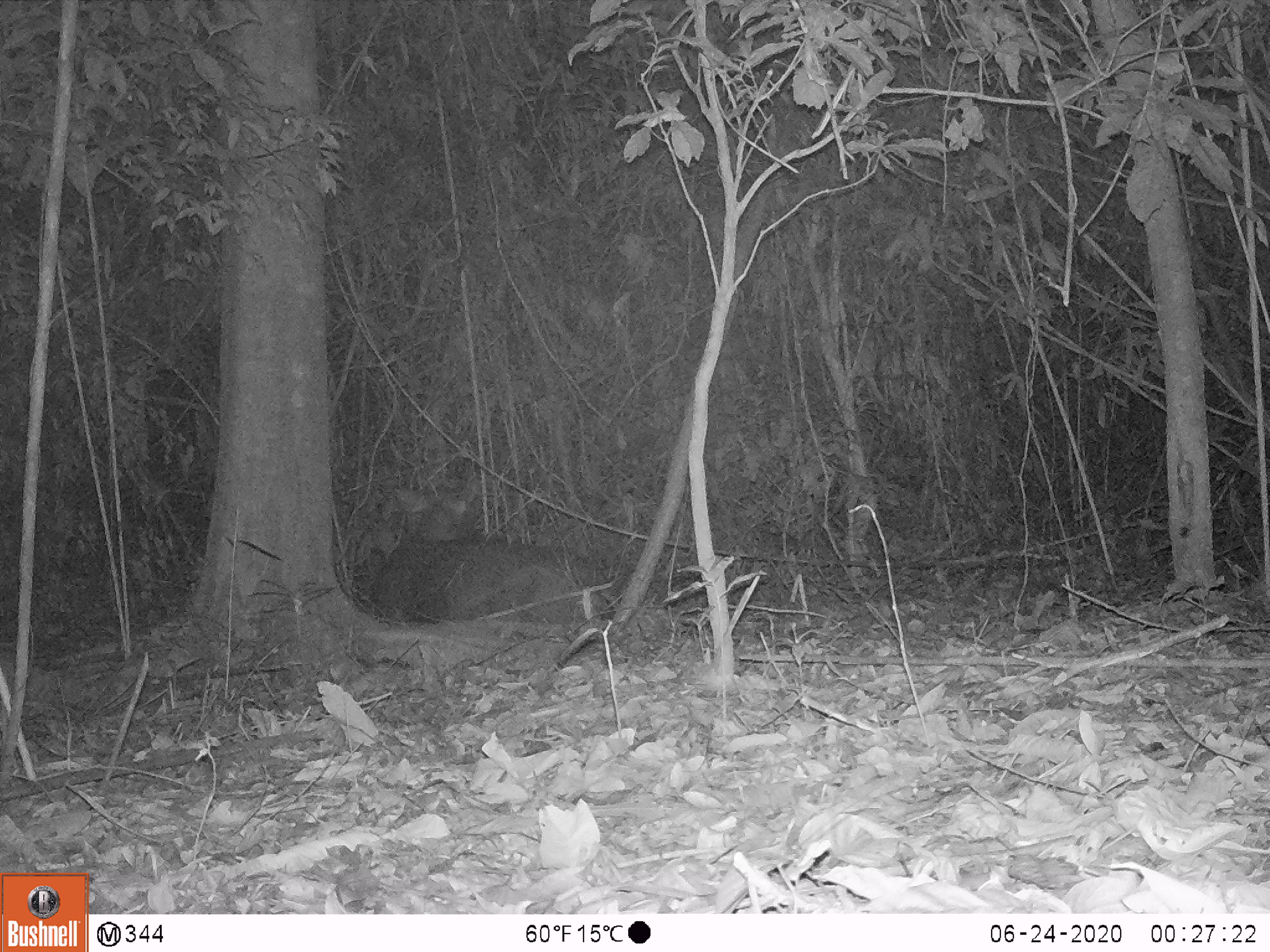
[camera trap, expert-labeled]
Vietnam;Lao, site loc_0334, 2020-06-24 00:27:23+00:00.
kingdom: Animalia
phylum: Chordata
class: Mammalia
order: Artiodactyla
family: Cervidae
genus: Rusa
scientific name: Rusa unicolor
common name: sambar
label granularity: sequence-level